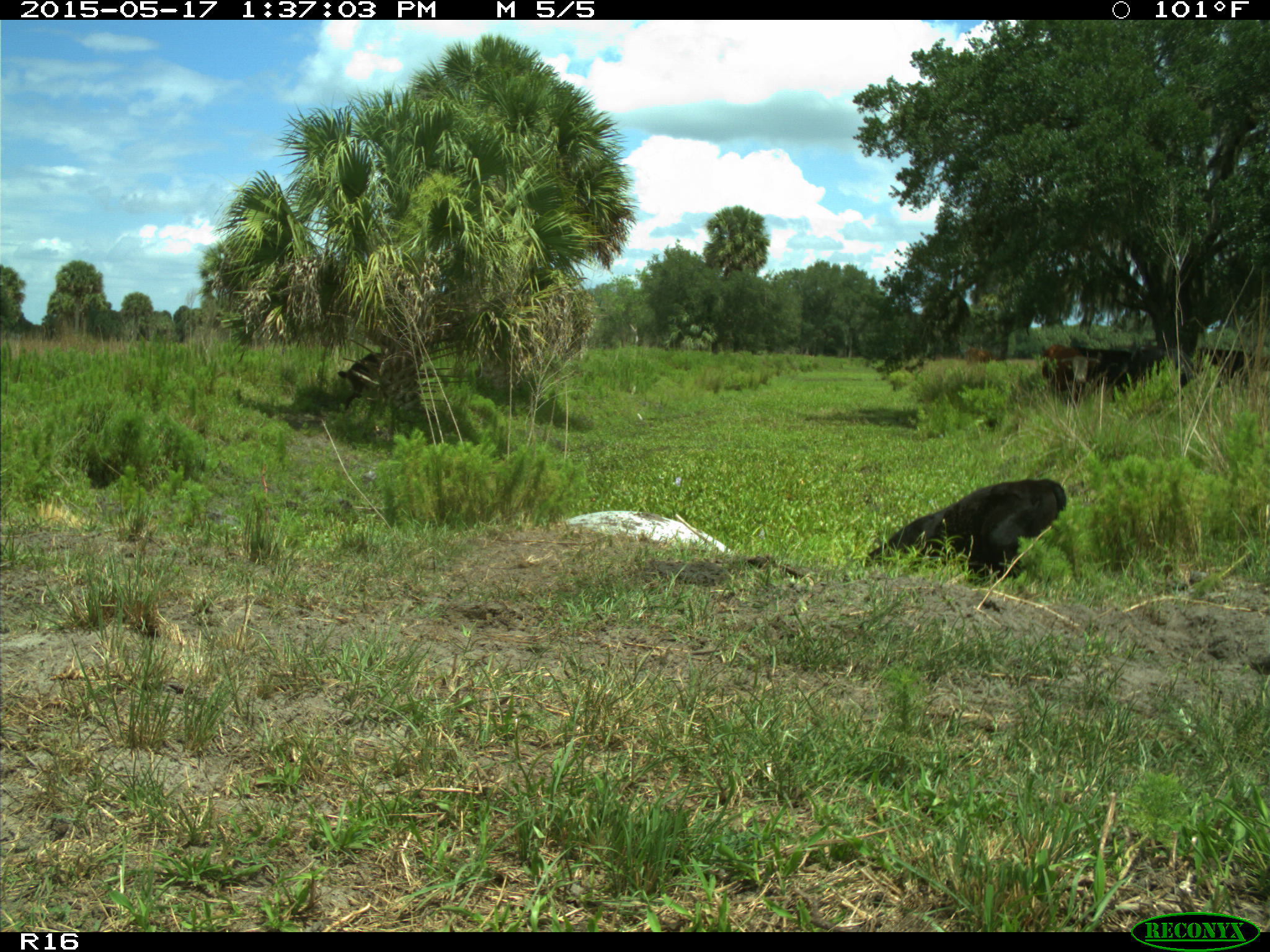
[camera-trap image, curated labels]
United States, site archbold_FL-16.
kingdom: Animalia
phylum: Chordata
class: Mammalia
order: Artiodactyla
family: Bovidae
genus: Bos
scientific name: Bos taurus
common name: domestic cow